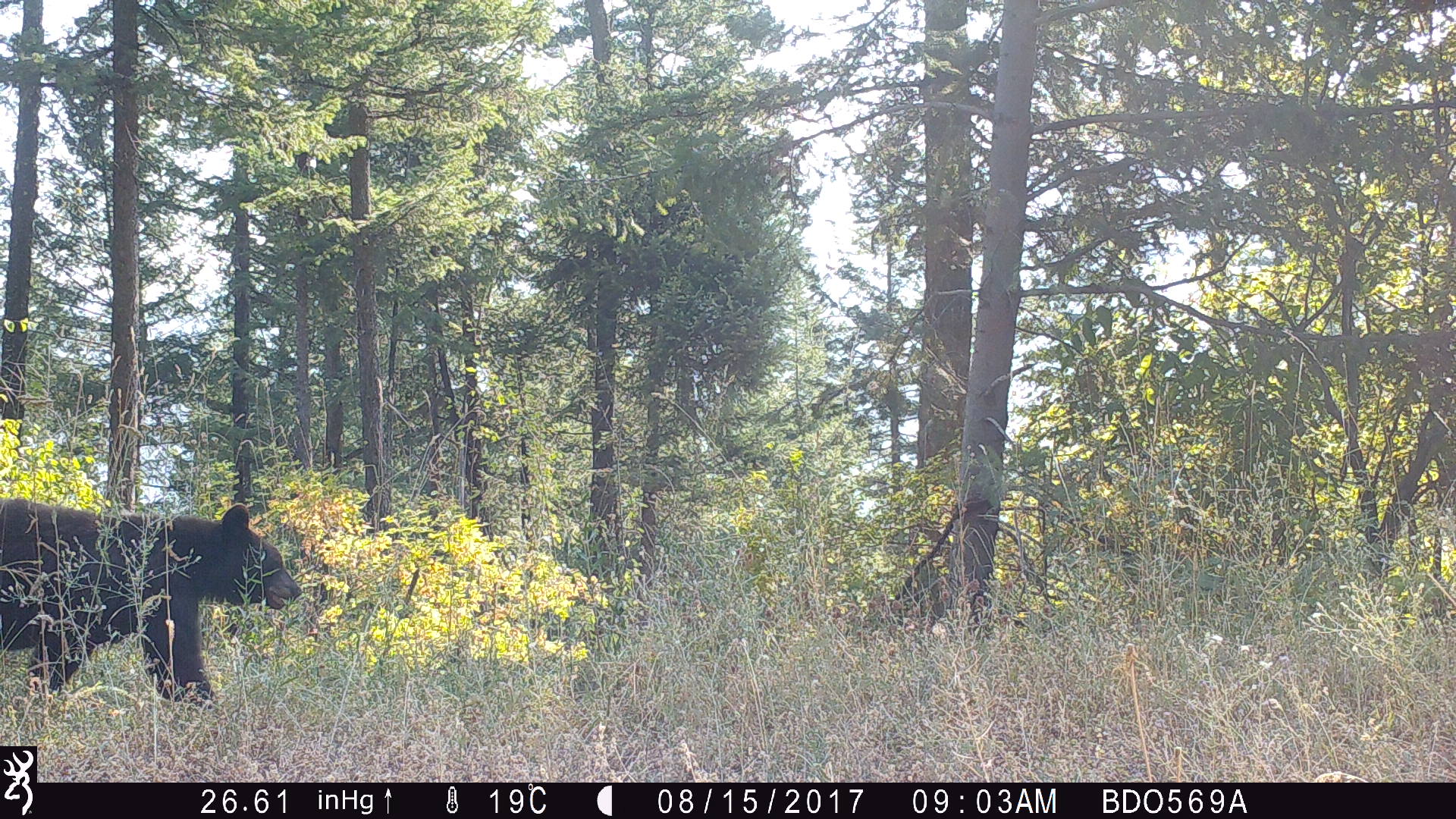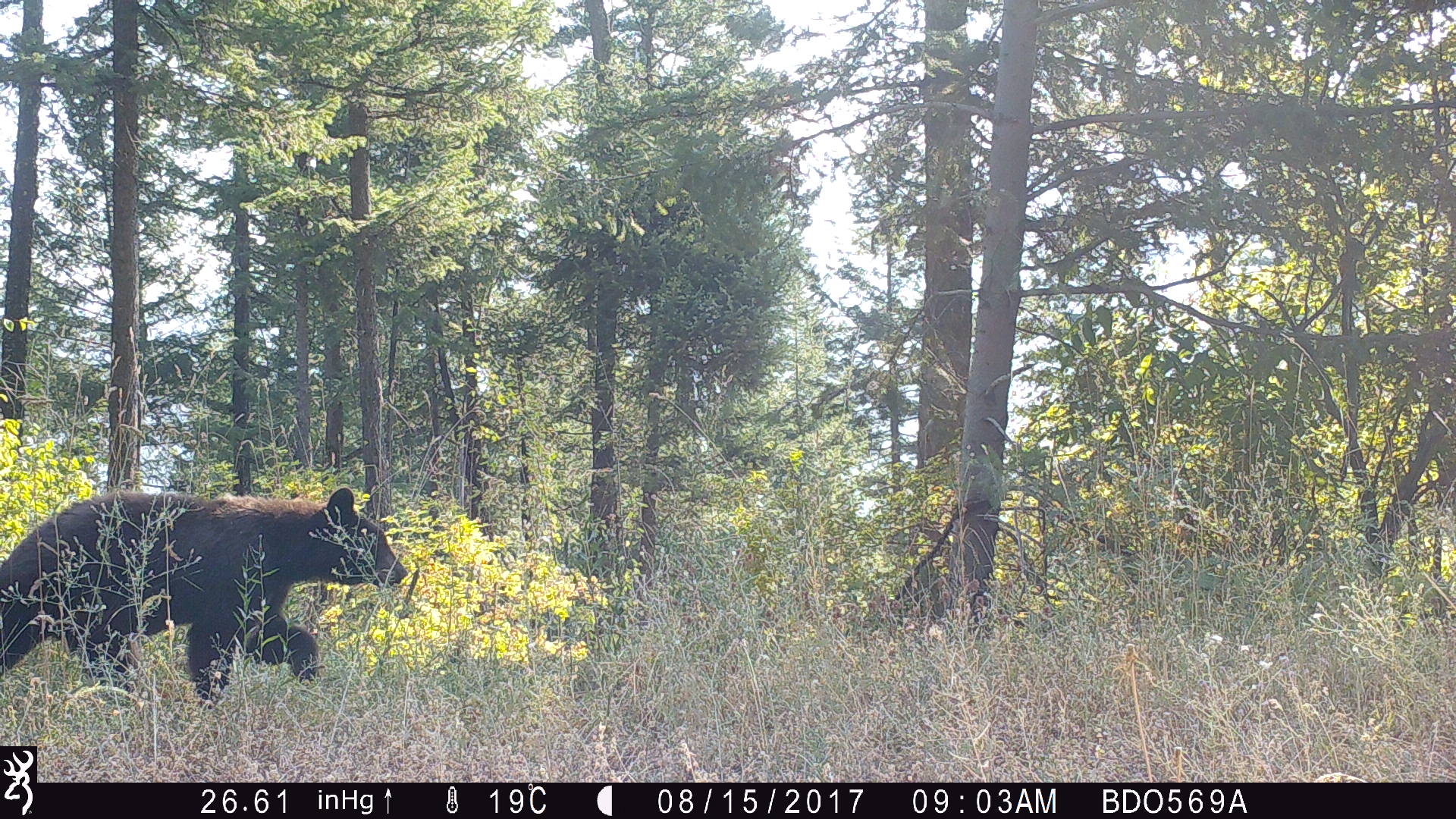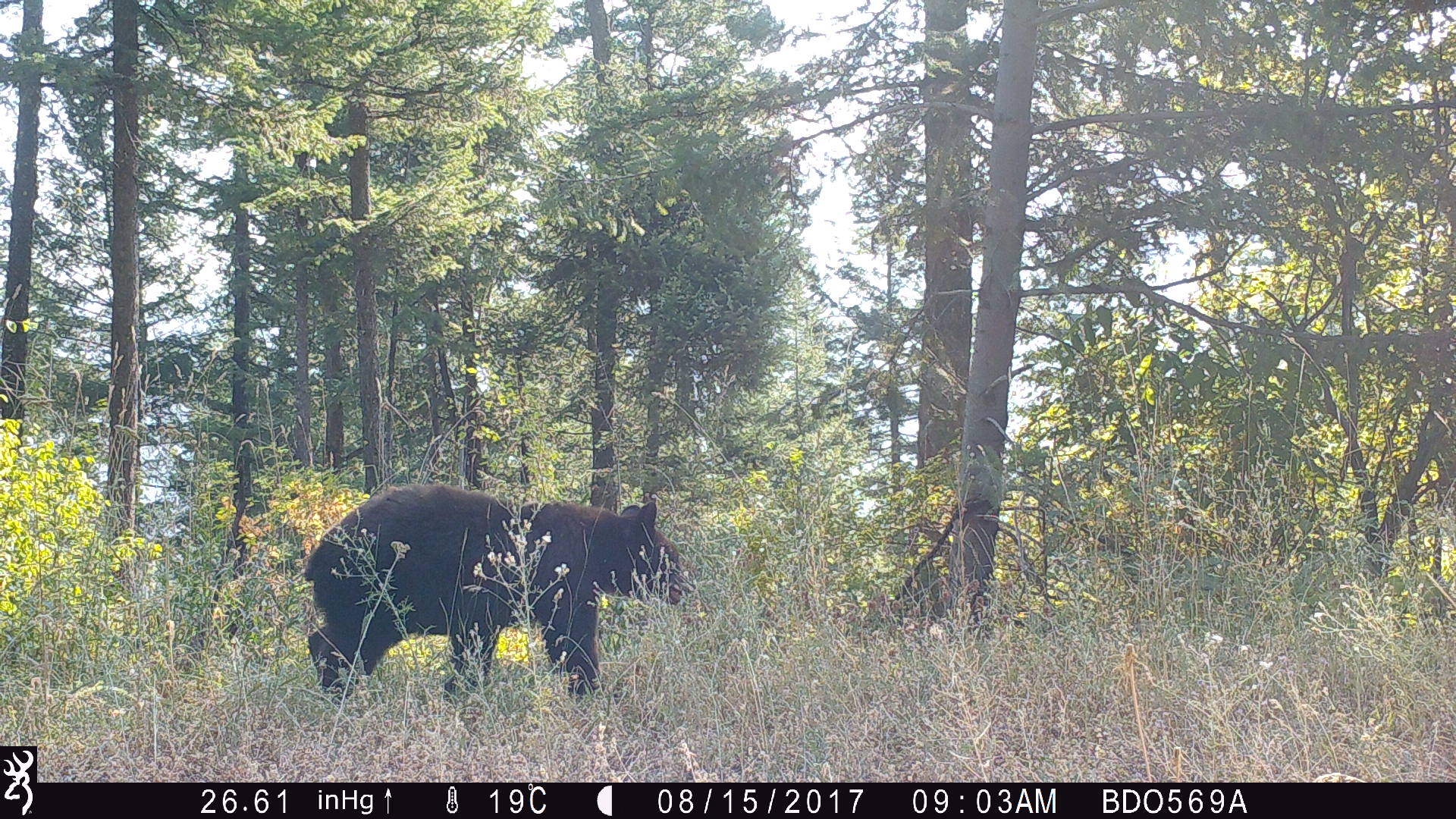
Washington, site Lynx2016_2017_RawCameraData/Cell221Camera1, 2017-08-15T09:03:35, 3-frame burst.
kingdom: Animalia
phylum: Chordata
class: Mammalia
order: Carnivora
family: Ursidae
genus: Ursus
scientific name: Ursus americanus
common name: american black bear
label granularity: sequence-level